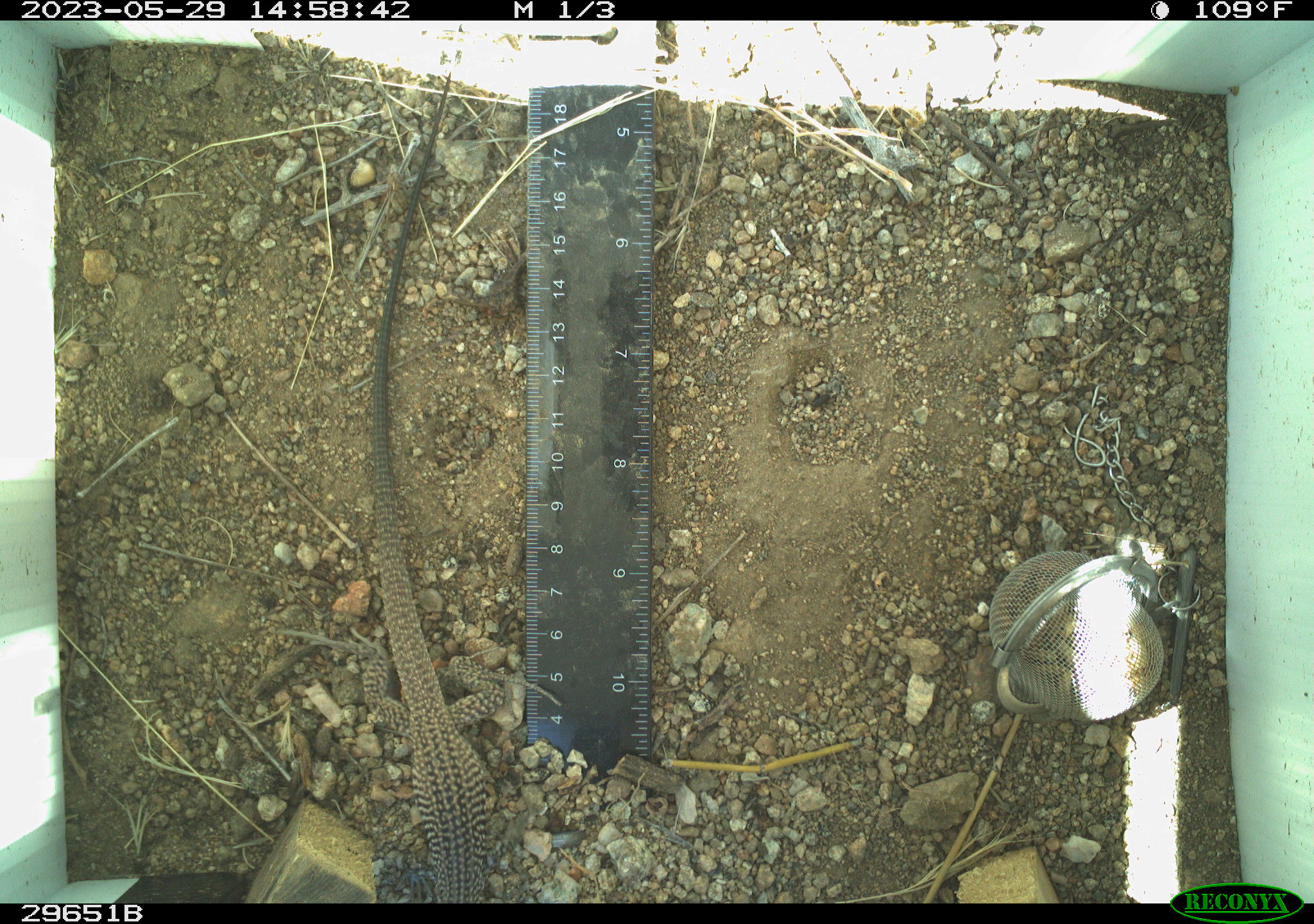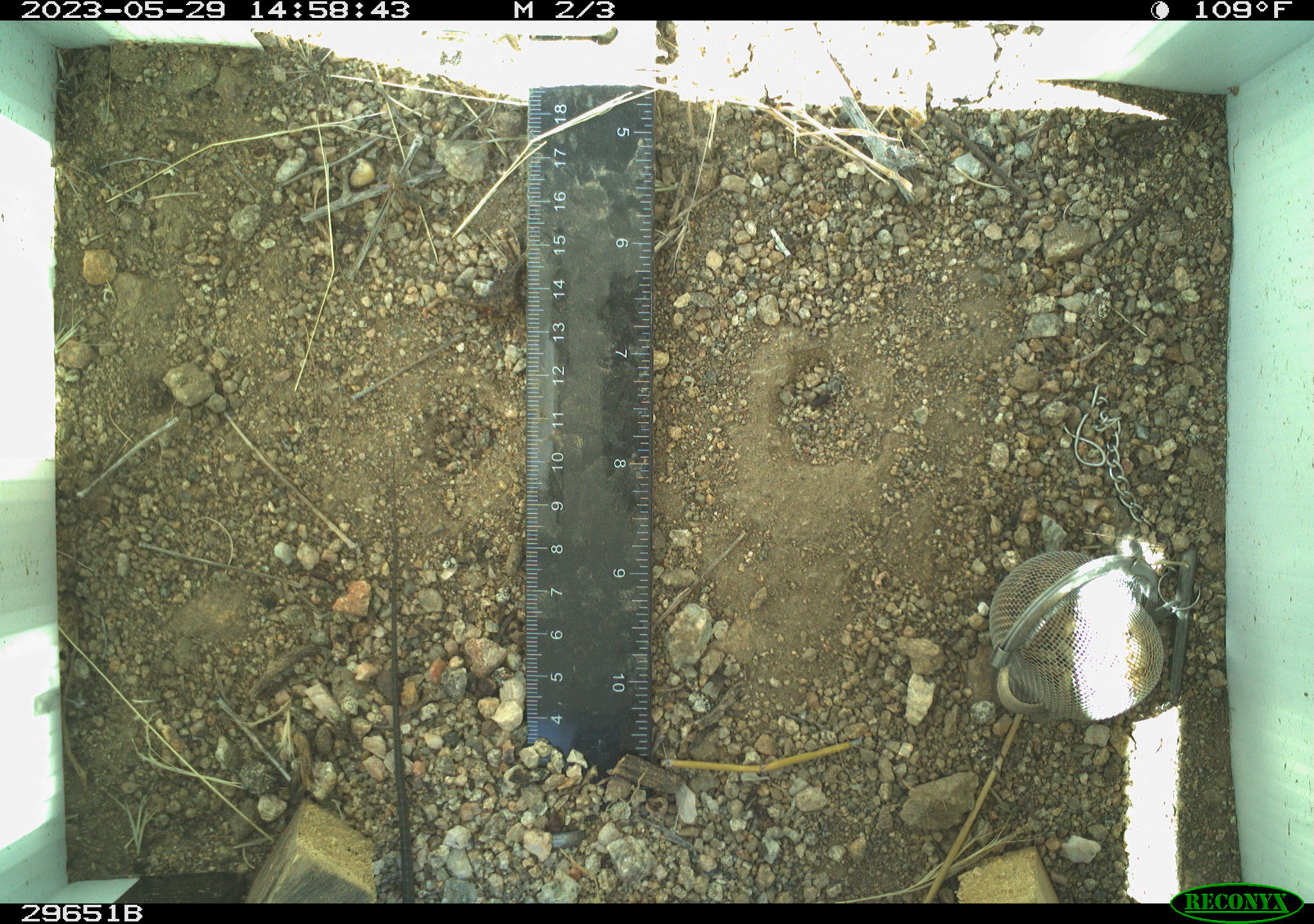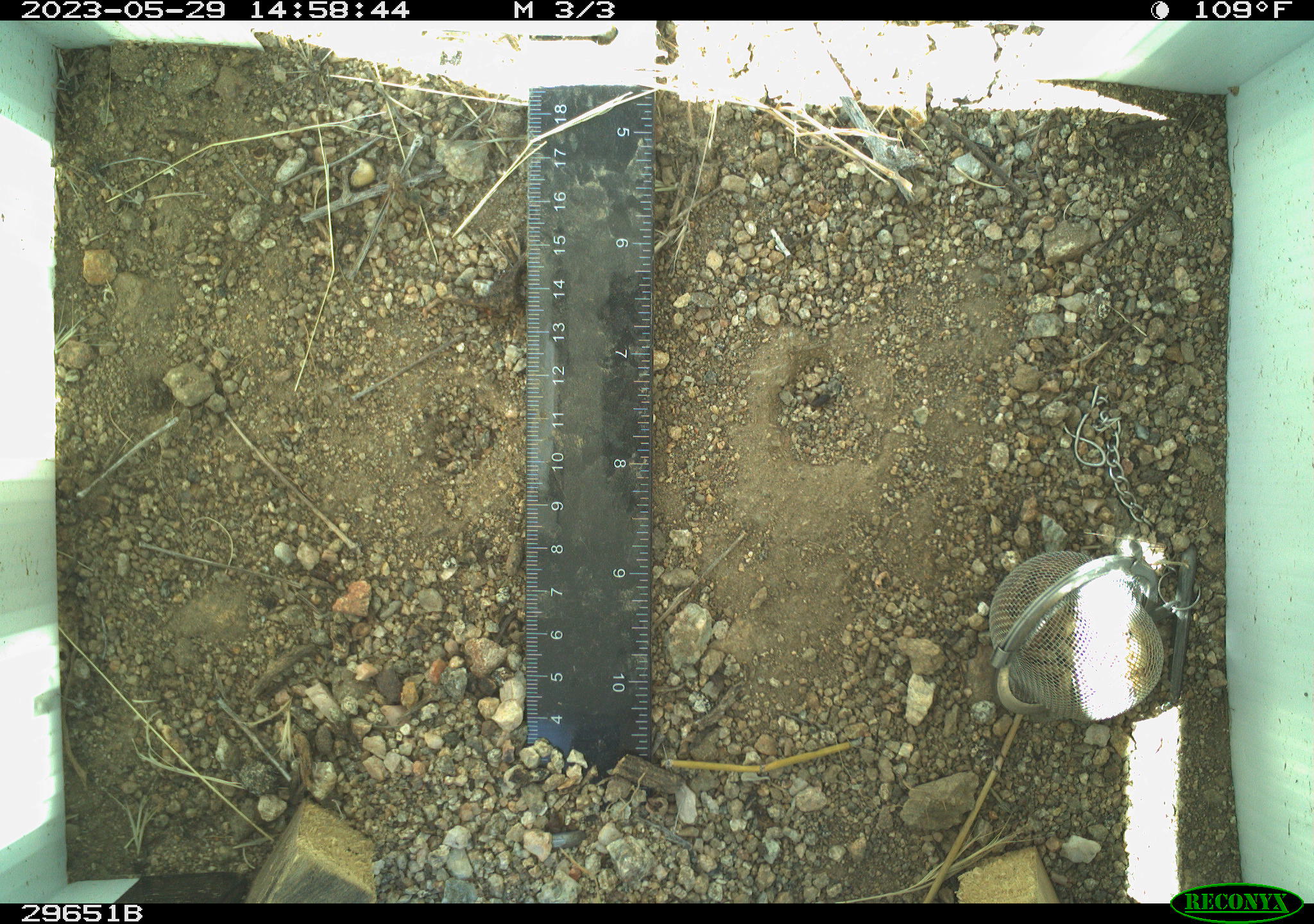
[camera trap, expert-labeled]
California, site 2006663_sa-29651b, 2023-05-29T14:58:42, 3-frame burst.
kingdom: Animalia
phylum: Chordata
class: Reptilia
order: Squamata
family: Teiidae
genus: Aspidoscelis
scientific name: Aspidoscelis tigris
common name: western whiptail